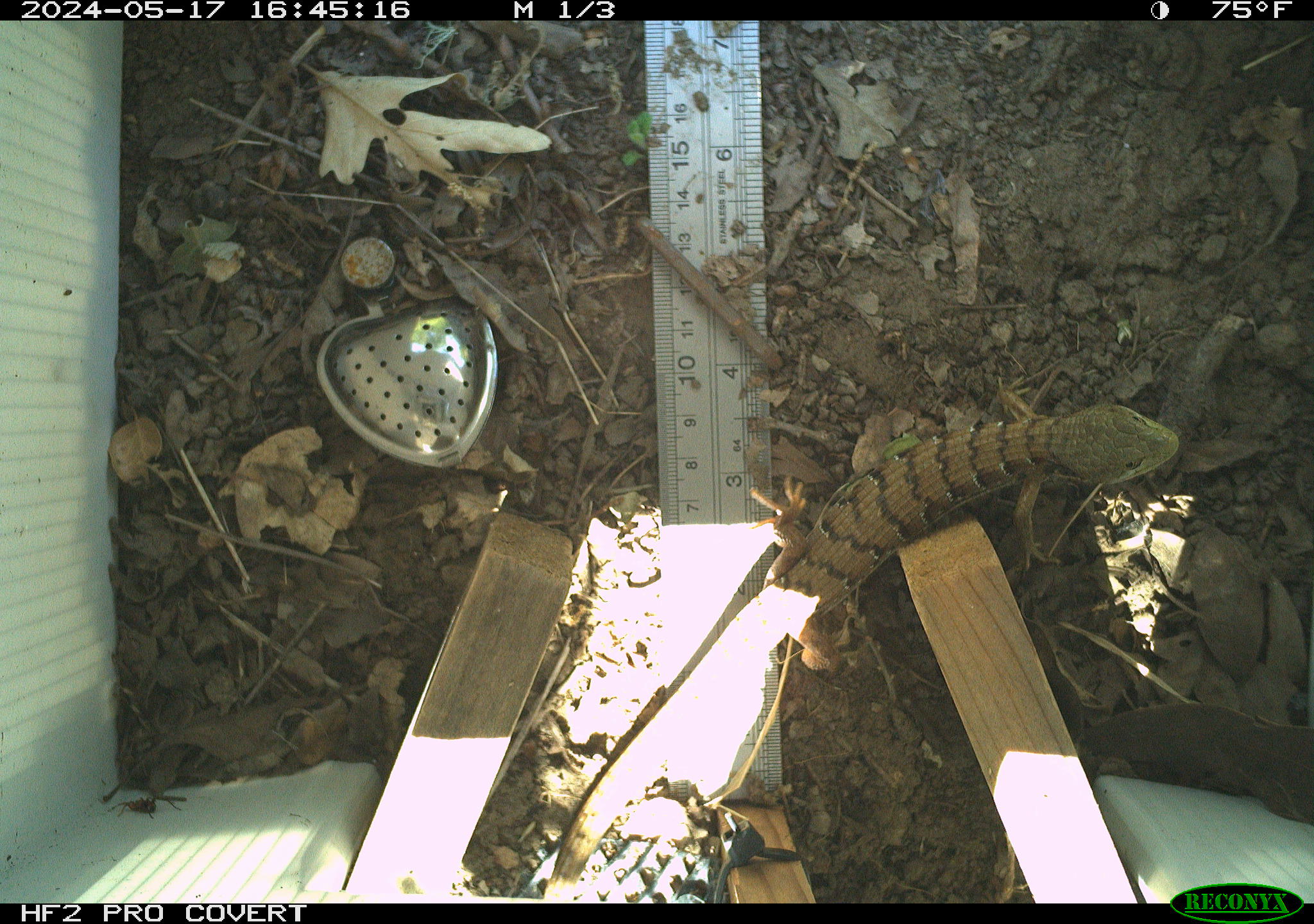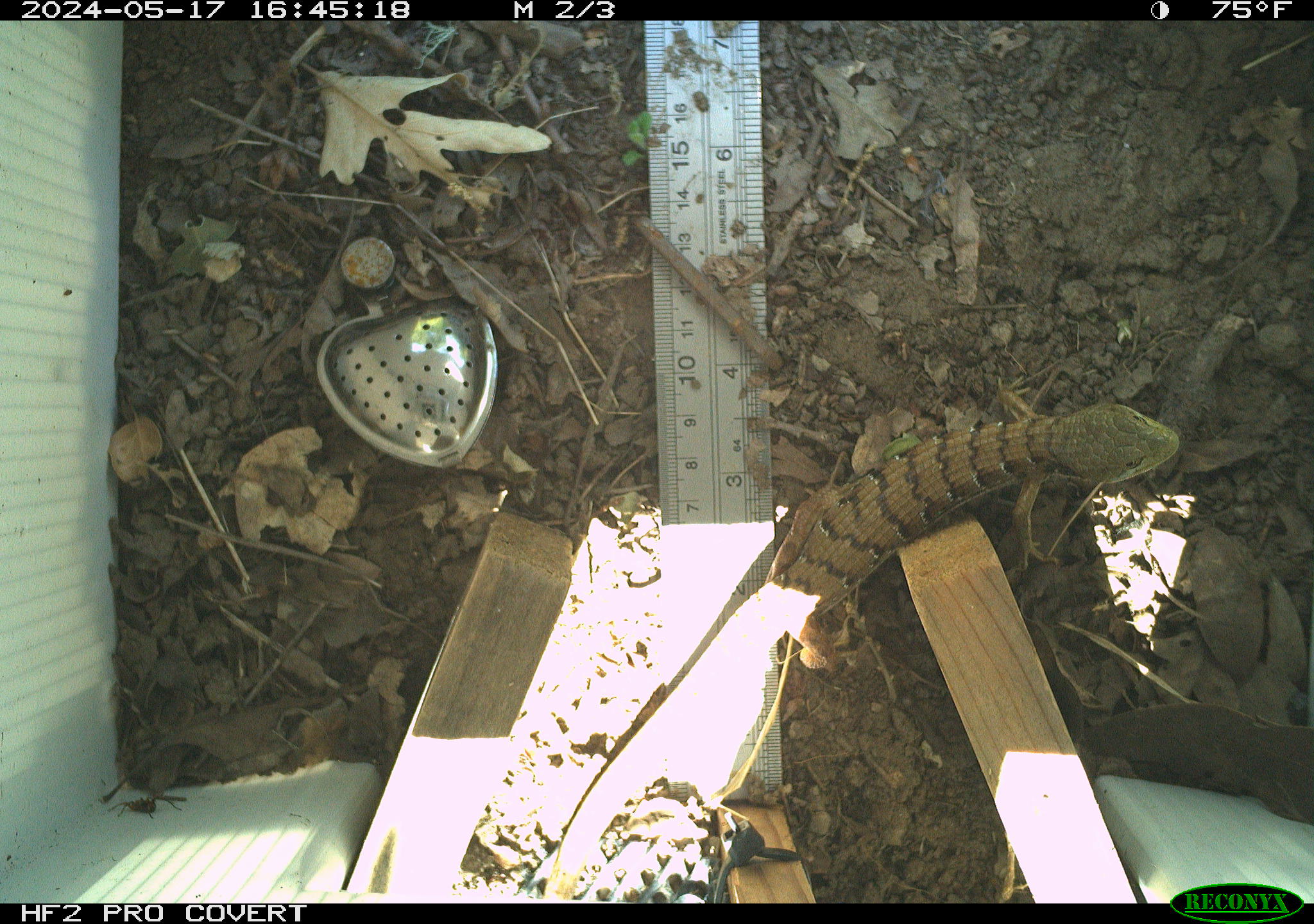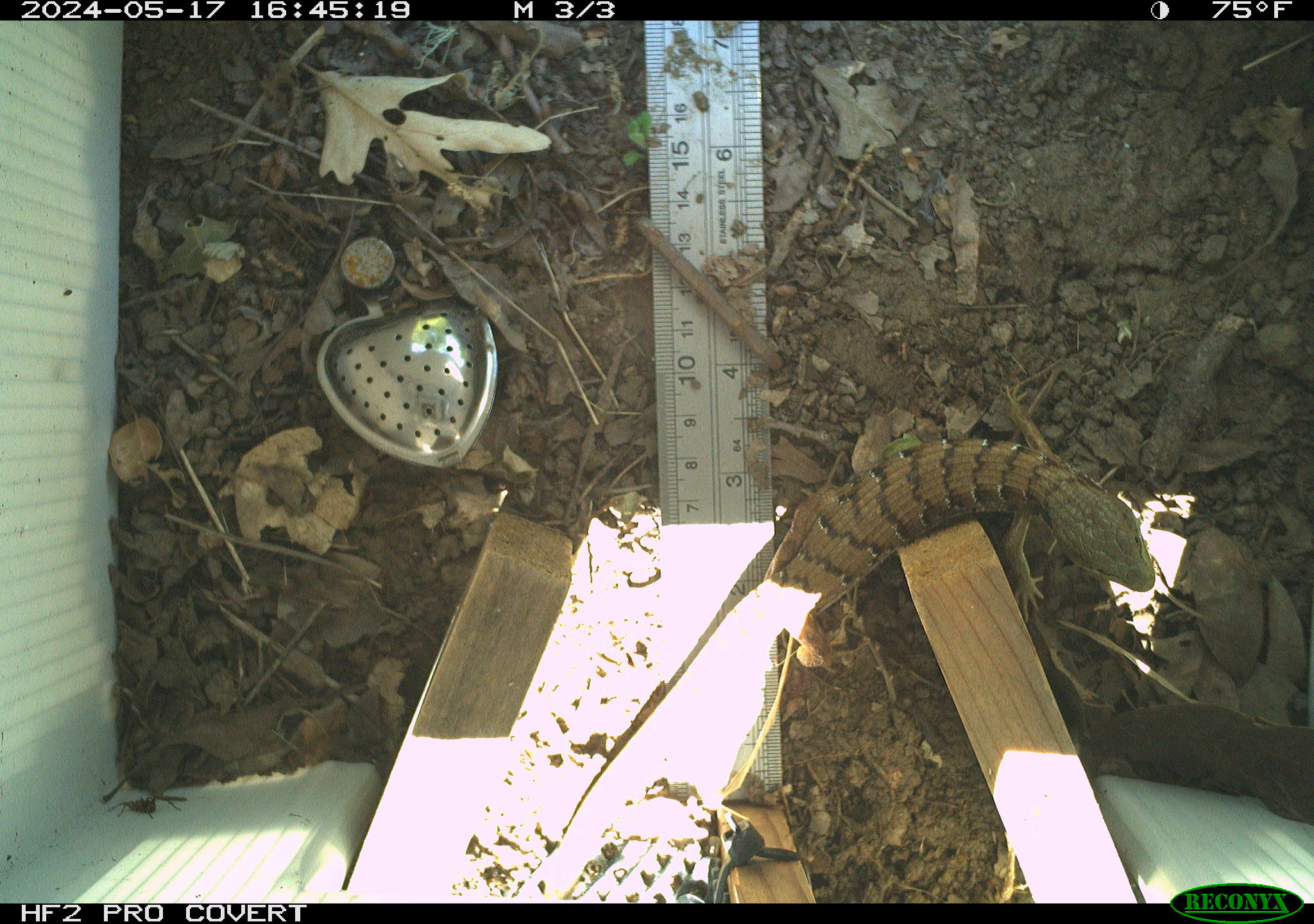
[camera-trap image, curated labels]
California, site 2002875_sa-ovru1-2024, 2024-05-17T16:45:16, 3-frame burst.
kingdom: Animalia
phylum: Chordata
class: Reptilia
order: Squamata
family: Anguidae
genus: Elgaria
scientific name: Elgaria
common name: alligator lizards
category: elgaria species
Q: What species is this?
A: Elgaria species (alligator lizards) (Elgaria).